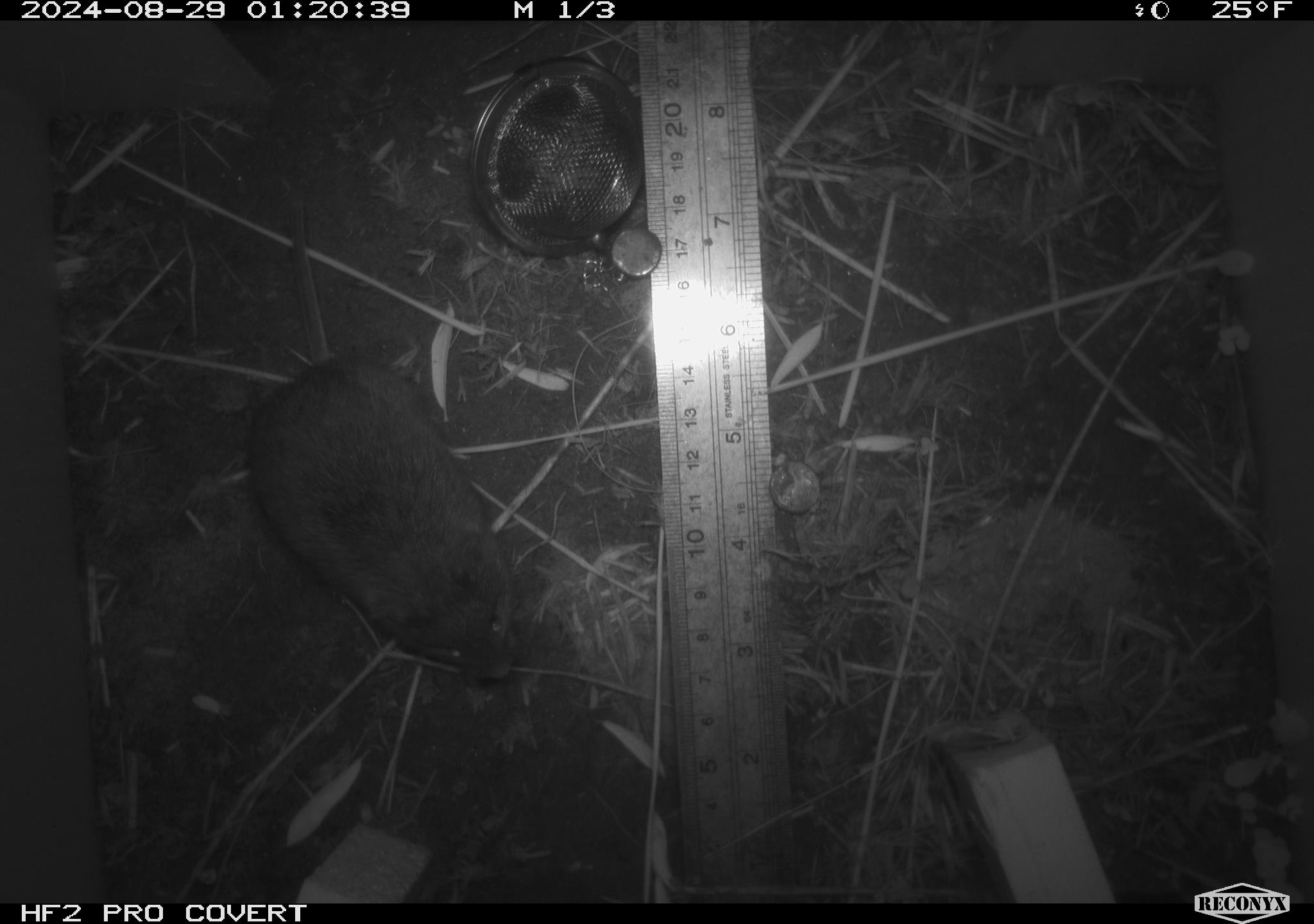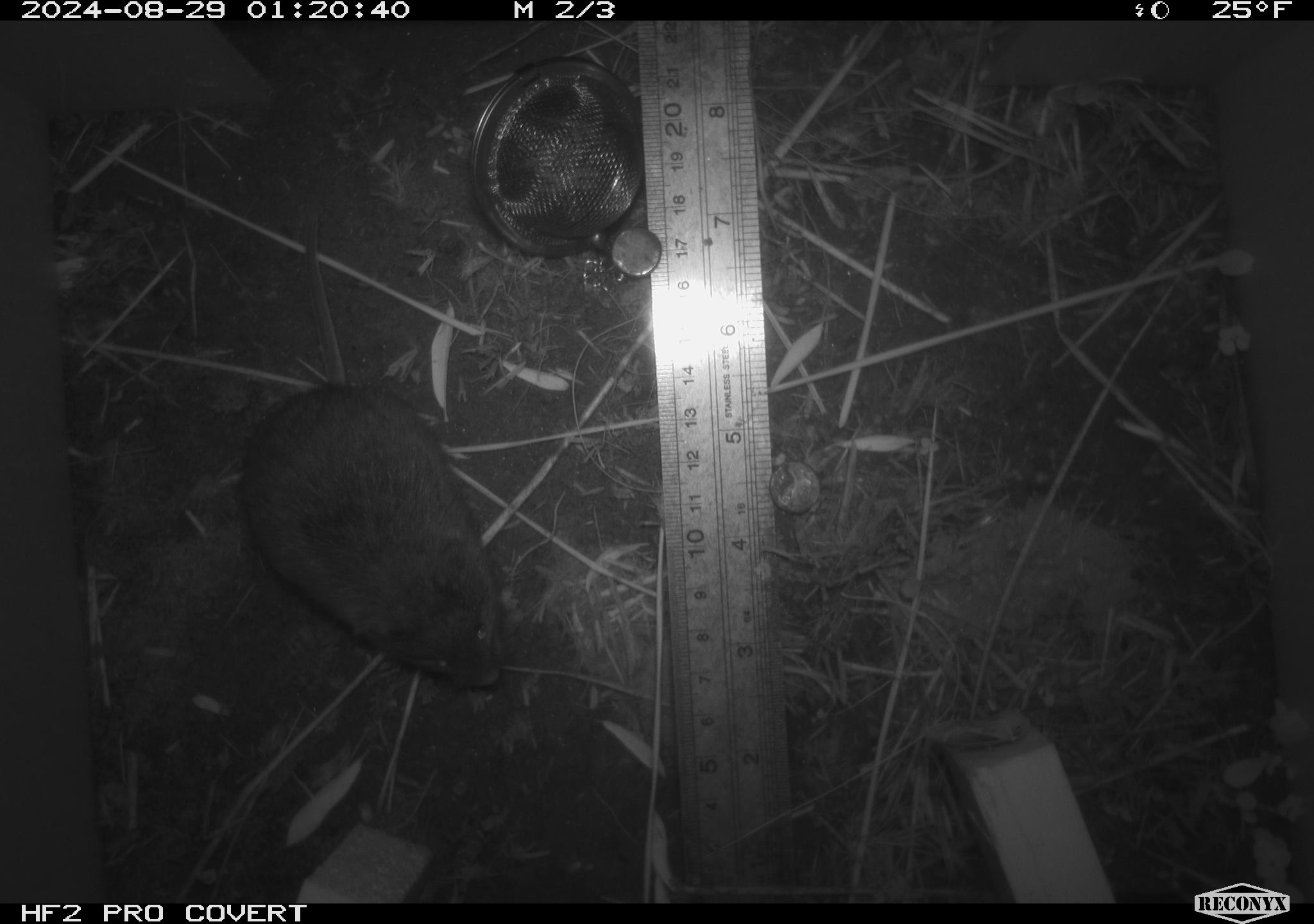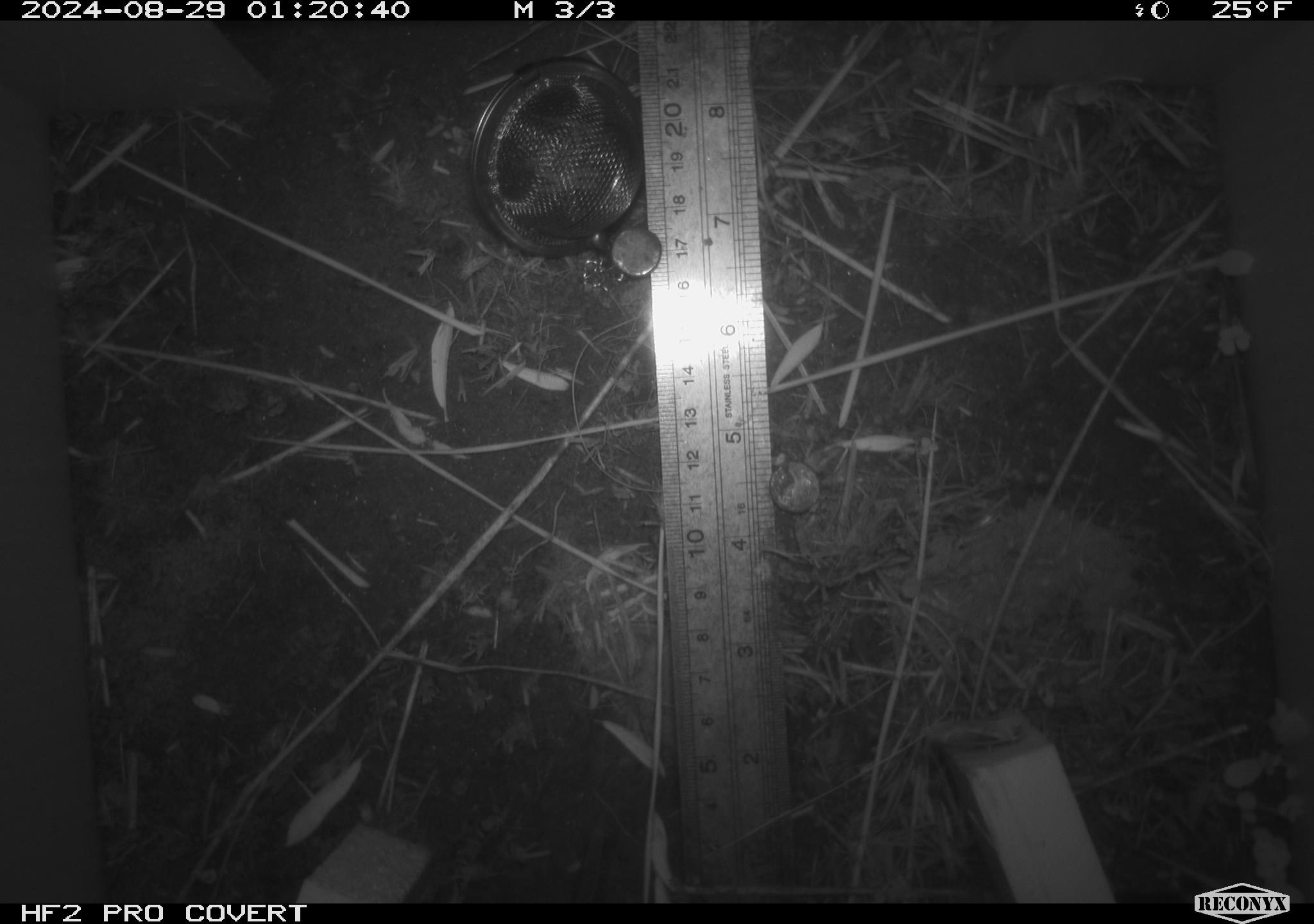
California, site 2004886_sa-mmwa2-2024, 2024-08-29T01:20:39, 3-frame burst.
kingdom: Animalia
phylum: Chordata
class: Mammalia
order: Rodentia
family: Cricetidae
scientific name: Arvicolinae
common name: voles, lemmings, and muskrats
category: arvicolinae subfamily